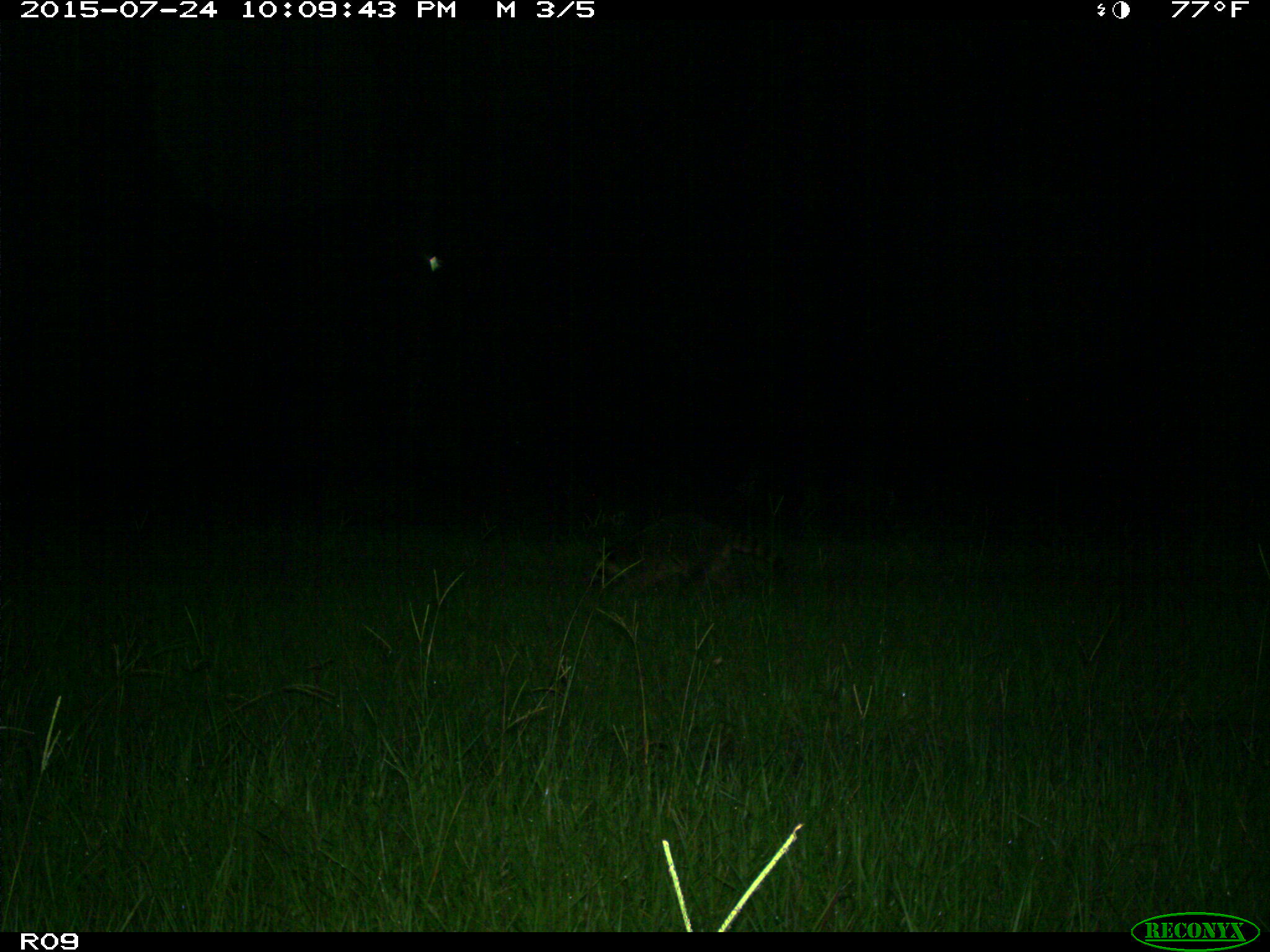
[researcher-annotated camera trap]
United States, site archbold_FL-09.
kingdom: Animalia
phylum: Chordata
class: Mammalia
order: Carnivora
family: Procyonidae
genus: Procyon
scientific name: Procyon lotor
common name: common raccoon